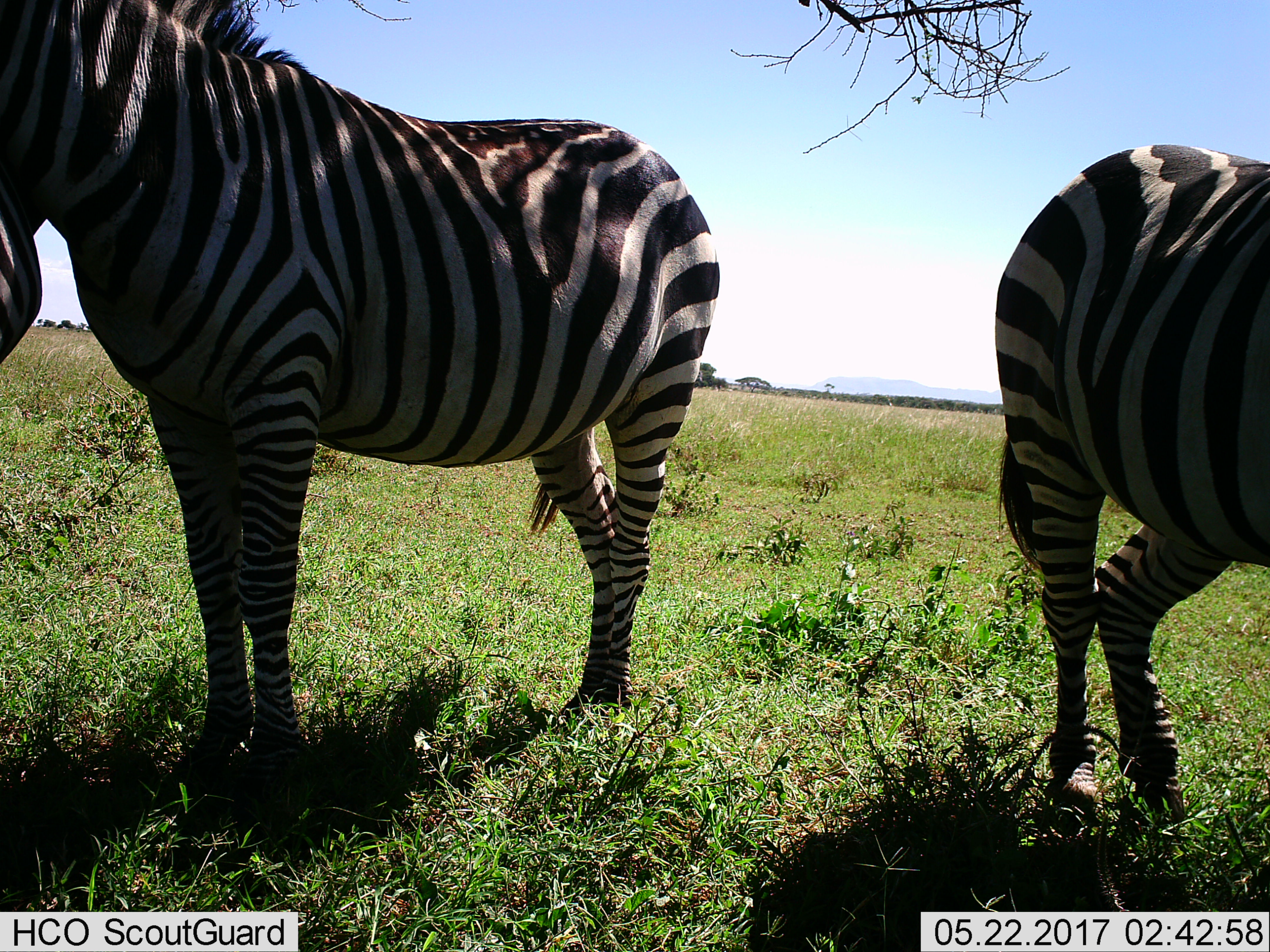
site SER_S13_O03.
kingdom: Animalia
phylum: Chordata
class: Mammalia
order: Perissodactyla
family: Equidae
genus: Equus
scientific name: Equus quagga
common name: plains zebra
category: zebraplains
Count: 2.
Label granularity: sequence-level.